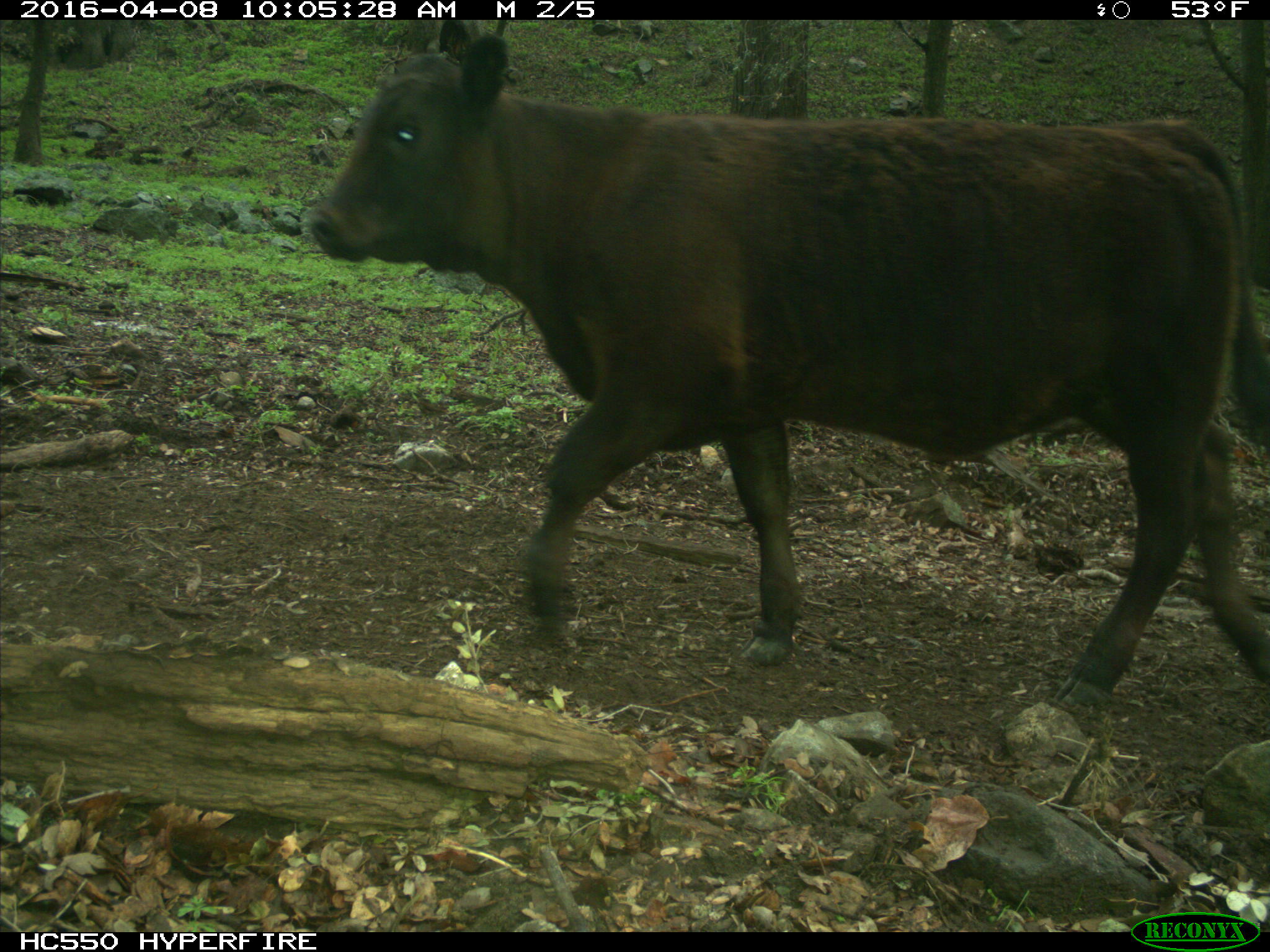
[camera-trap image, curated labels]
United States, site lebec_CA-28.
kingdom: Animalia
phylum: Chordata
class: Mammalia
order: Artiodactyla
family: Bovidae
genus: Bos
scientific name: Bos taurus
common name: domestic cow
Bos taurus (domestic cow).